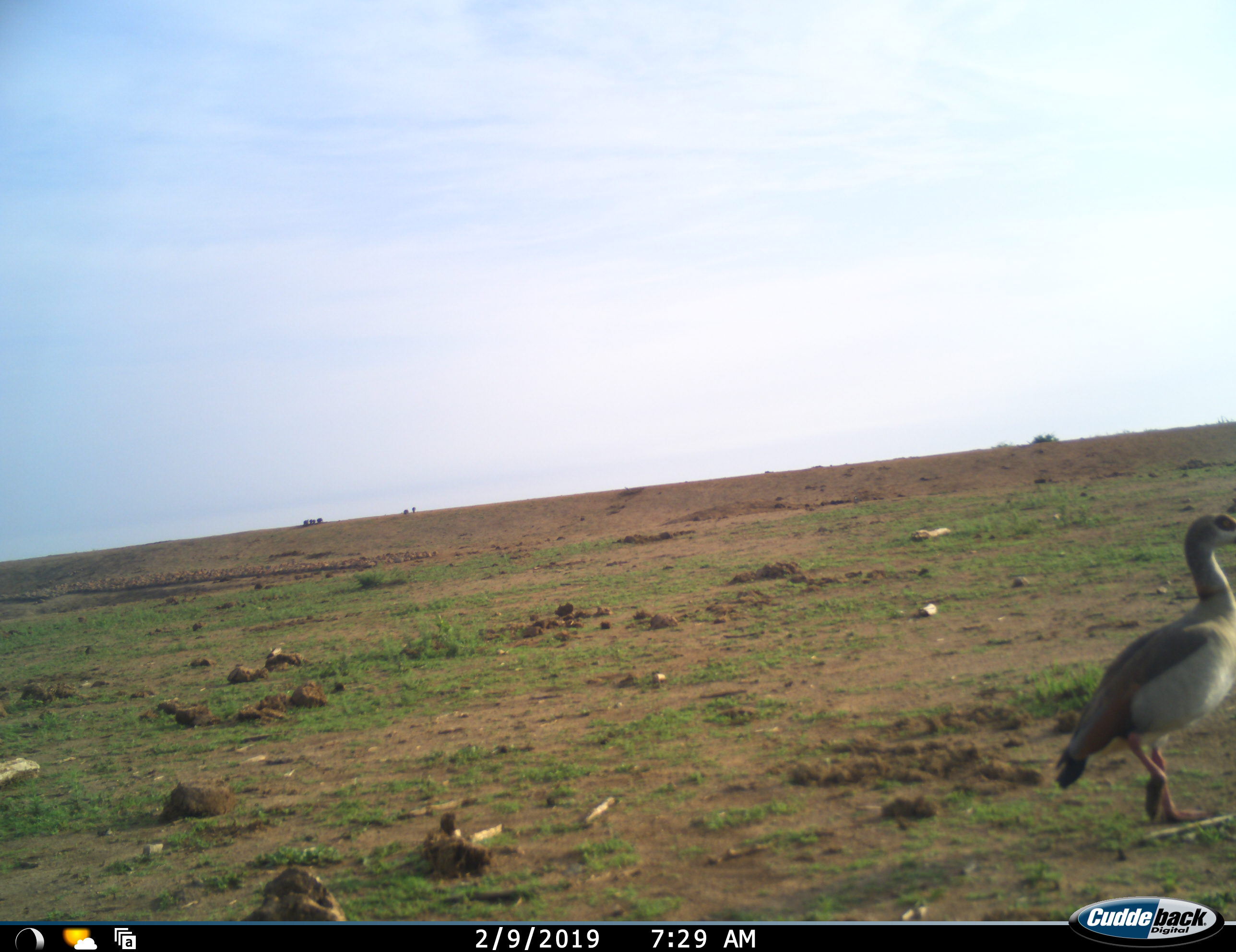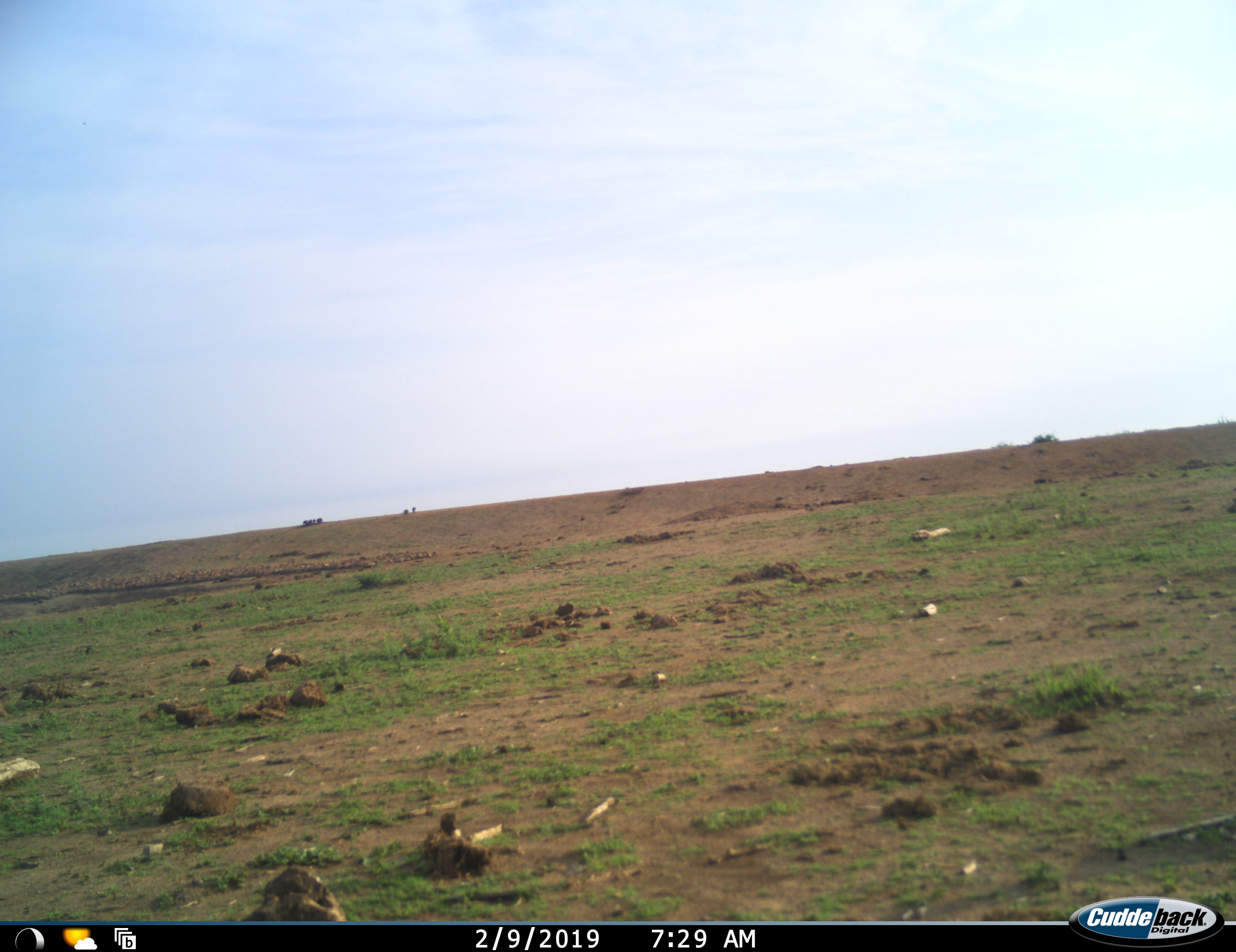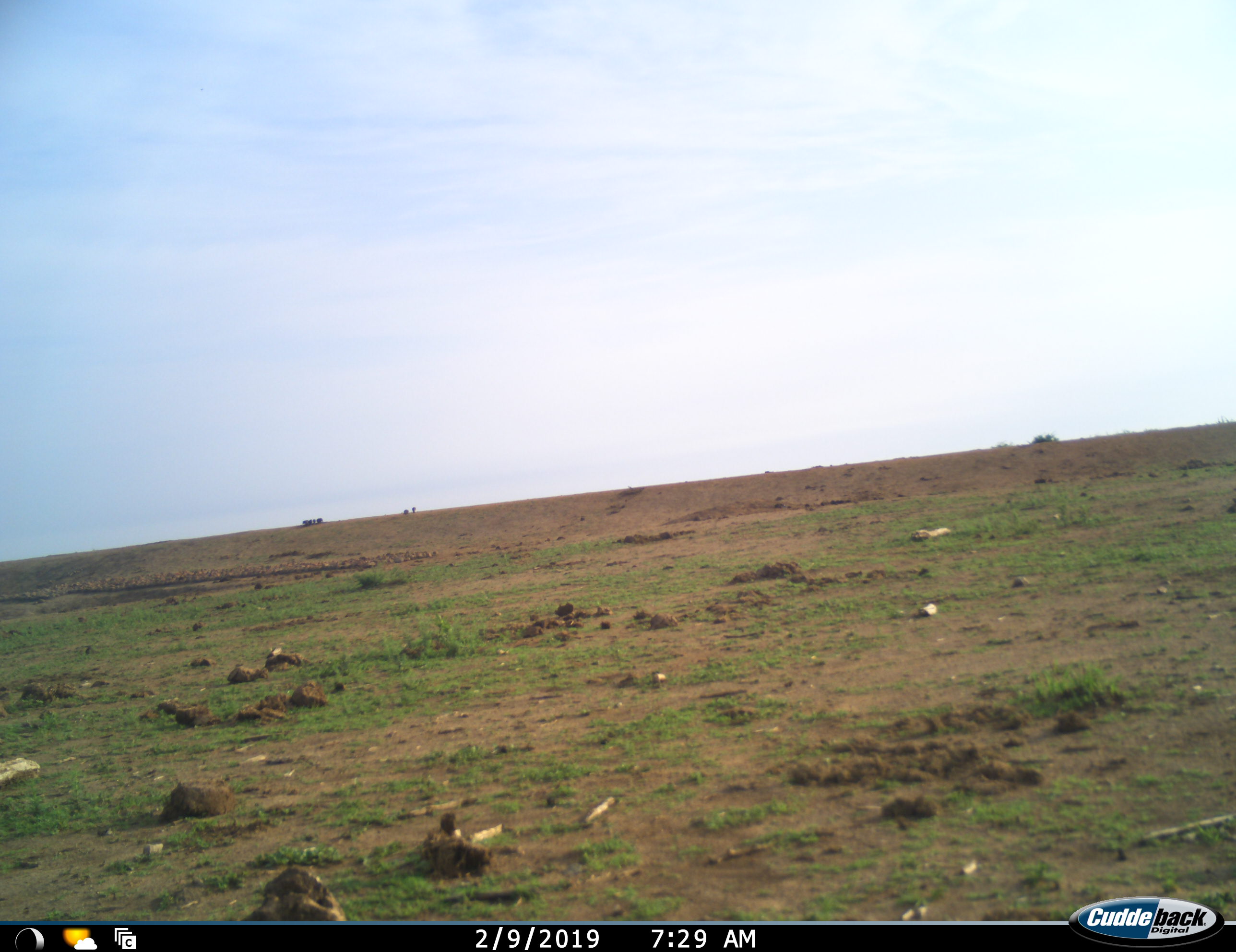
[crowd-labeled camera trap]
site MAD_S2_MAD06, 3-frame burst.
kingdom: Animalia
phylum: Chordata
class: Aves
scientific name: Aves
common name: bird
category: birdother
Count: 1.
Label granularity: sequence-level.